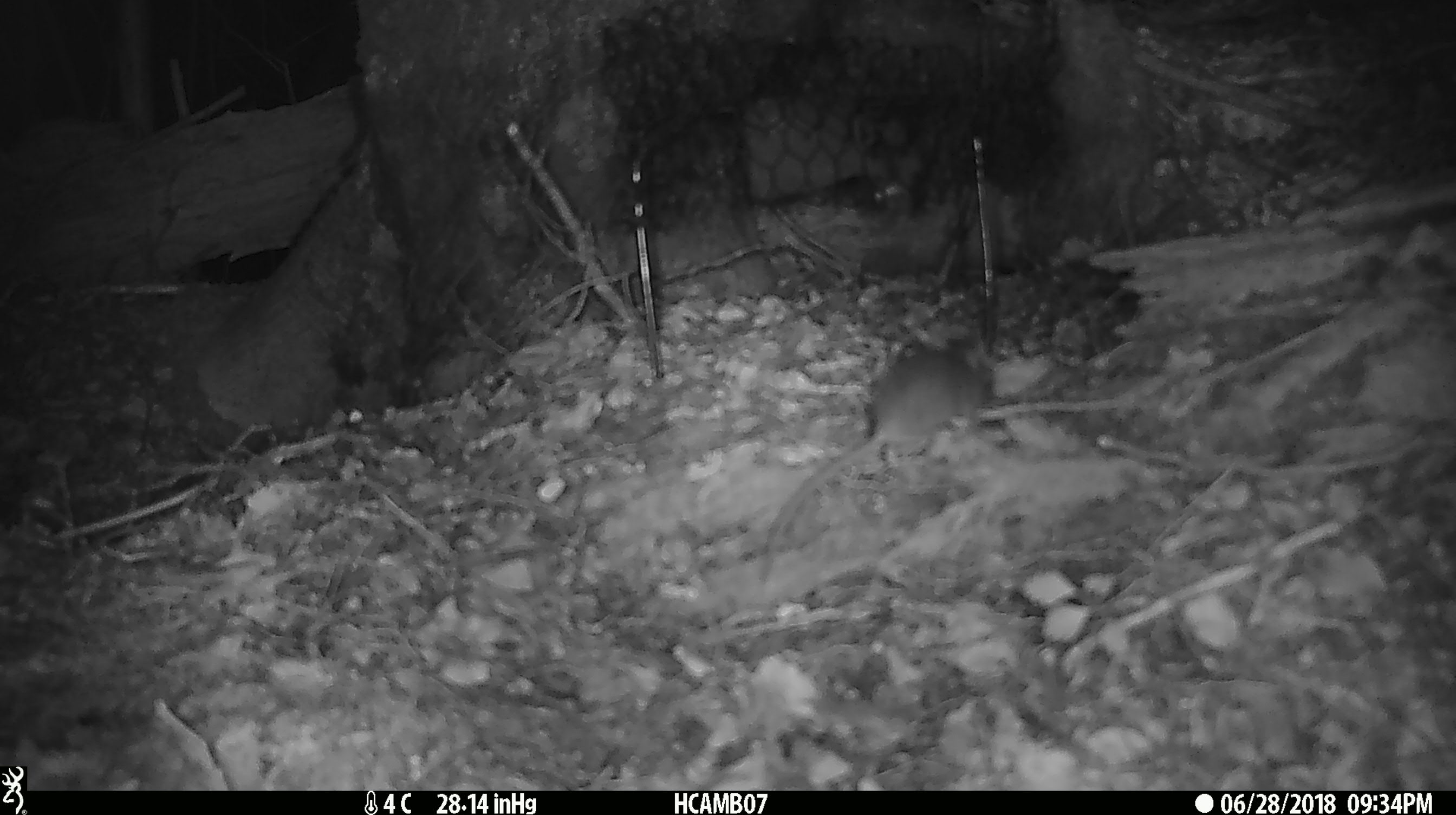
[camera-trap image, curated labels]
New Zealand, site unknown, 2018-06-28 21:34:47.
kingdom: Animalia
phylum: Chordata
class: Mammalia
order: Rodentia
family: Muridae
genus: Mus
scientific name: Mus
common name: mouse